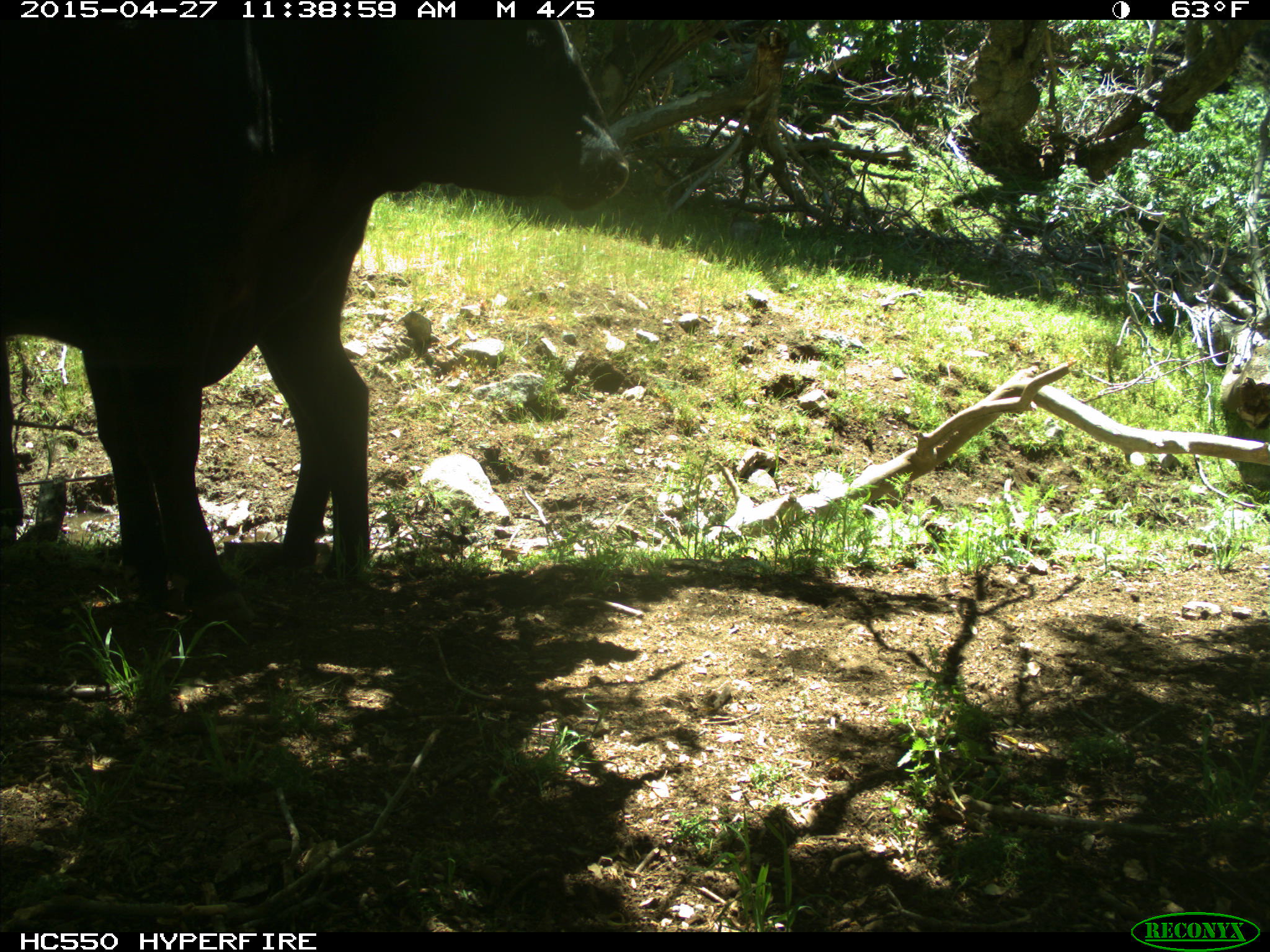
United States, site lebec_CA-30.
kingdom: Animalia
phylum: Chordata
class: Mammalia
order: Artiodactyla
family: Bovidae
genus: Bos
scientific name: Bos taurus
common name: domestic cow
Bos taurus (domestic cow).